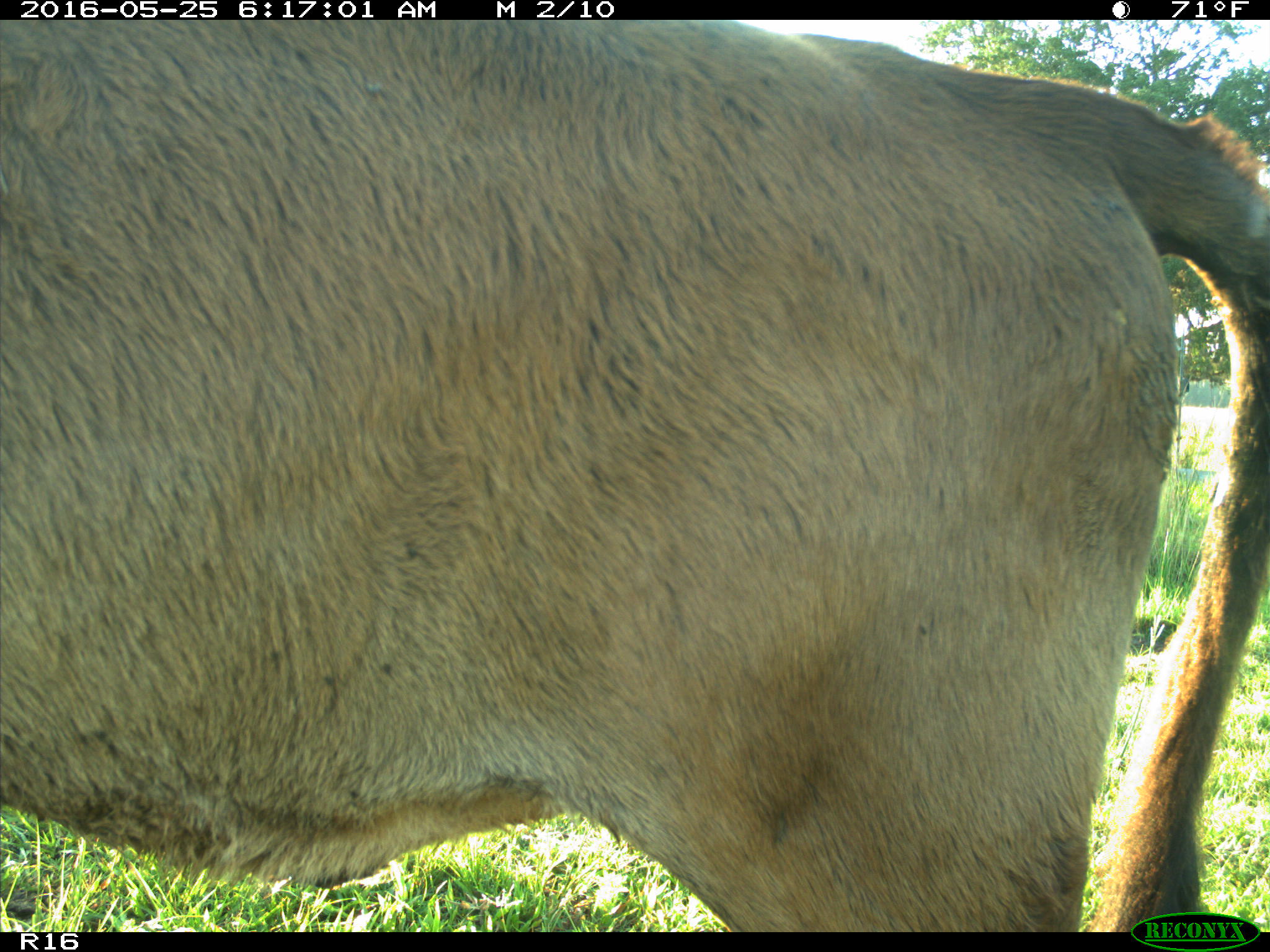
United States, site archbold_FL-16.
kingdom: Animalia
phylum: Chordata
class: Mammalia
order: Artiodactyla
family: Bovidae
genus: Bos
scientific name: Bos taurus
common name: domestic cow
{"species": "Bos taurus (domestic cow)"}